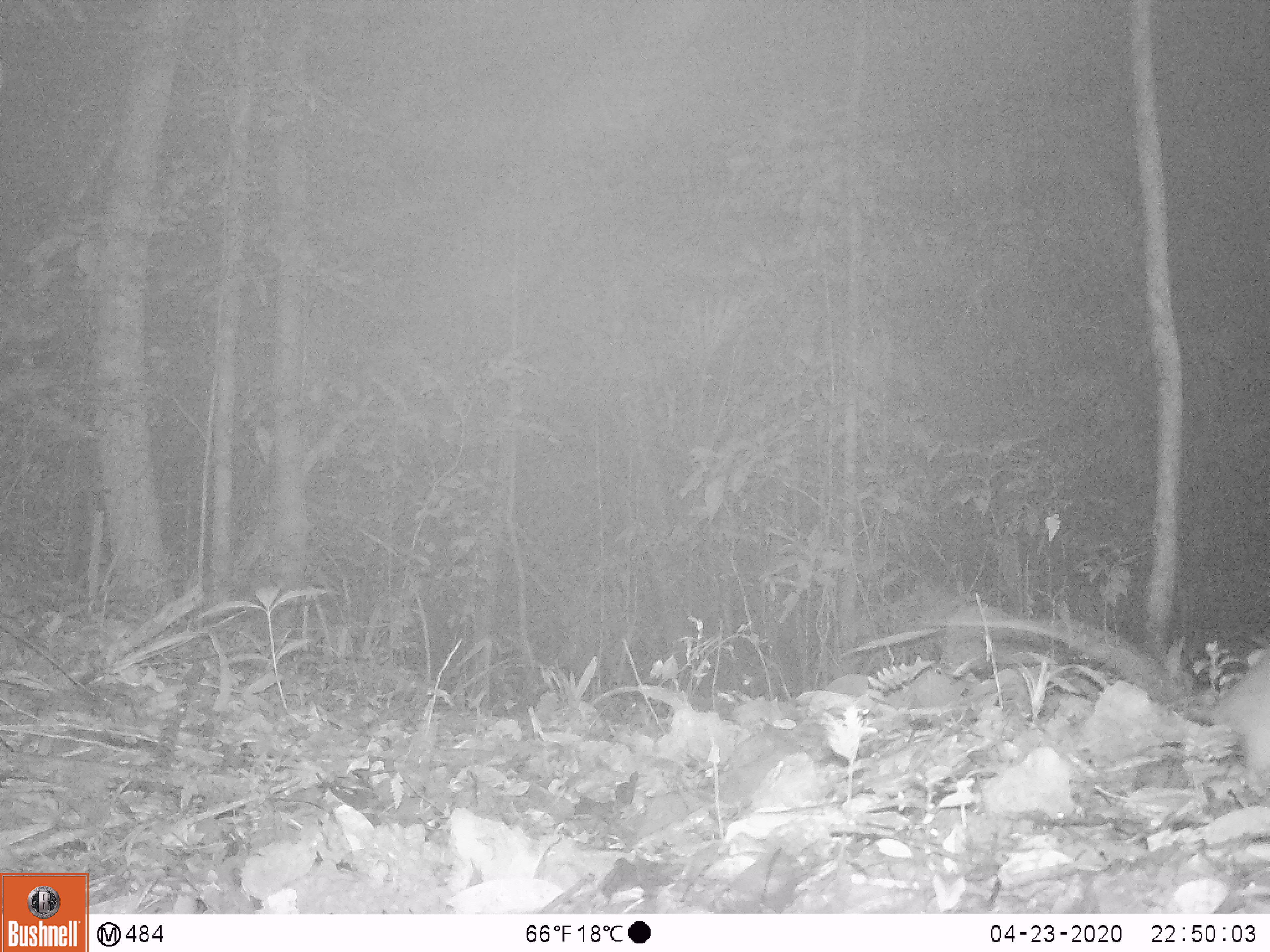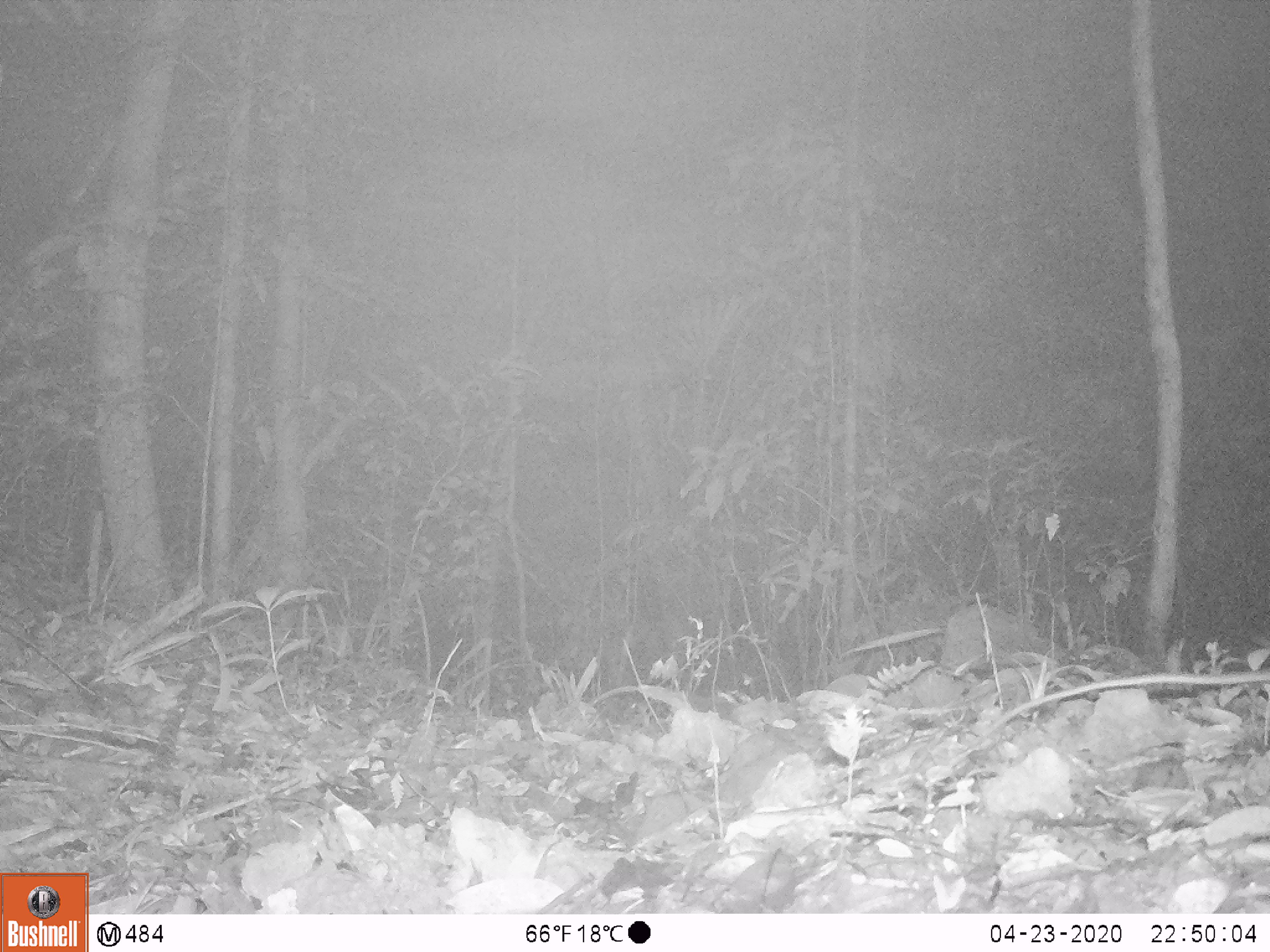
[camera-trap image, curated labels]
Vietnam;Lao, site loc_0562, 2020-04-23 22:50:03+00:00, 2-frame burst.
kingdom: Animalia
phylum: Chordata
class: Mammalia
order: Rodentia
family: Muridae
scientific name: Muridae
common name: old-world mice and rats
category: unidentified murid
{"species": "unidentified murid (old-world mice and rats) (Muridae)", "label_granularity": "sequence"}